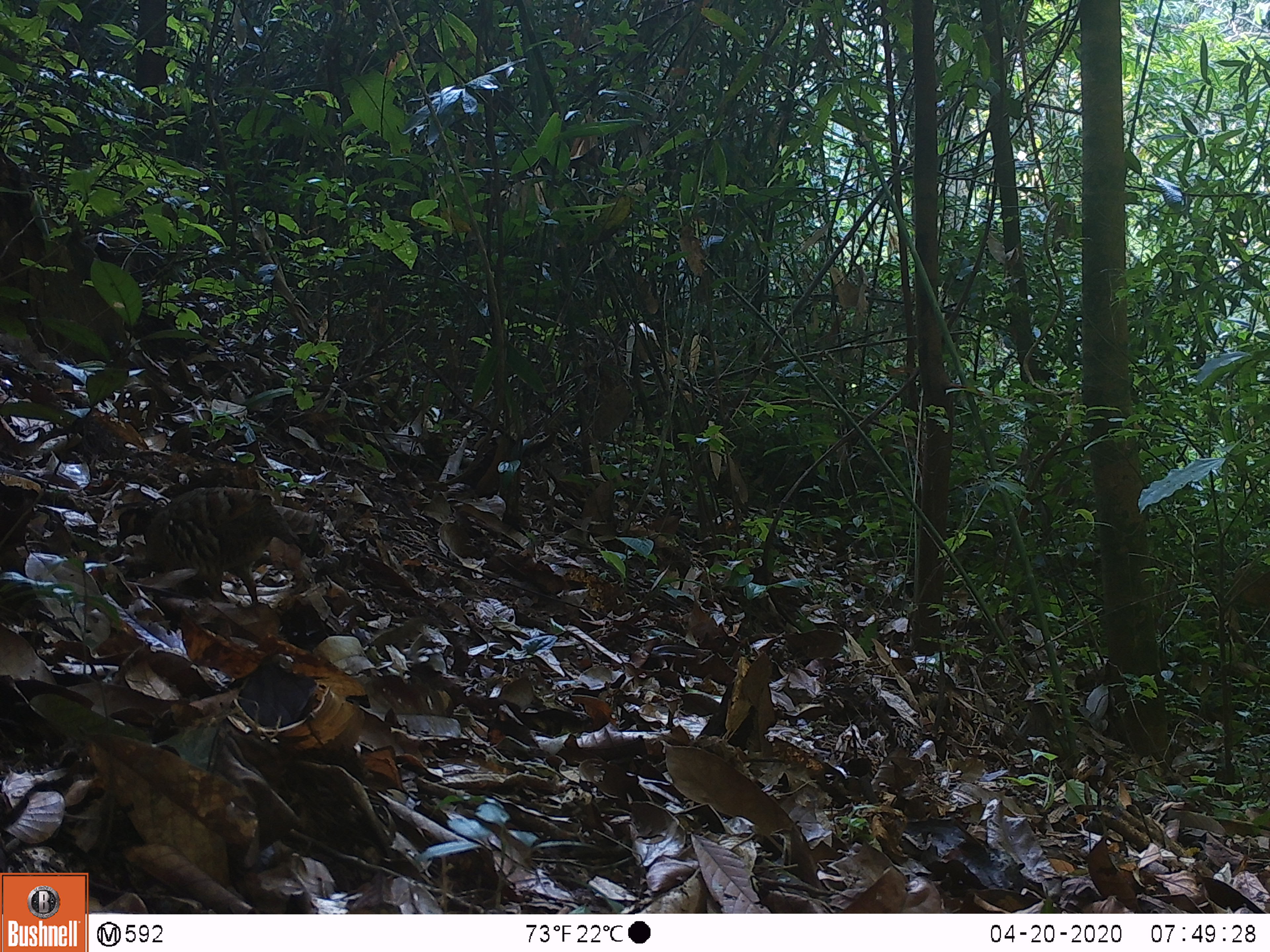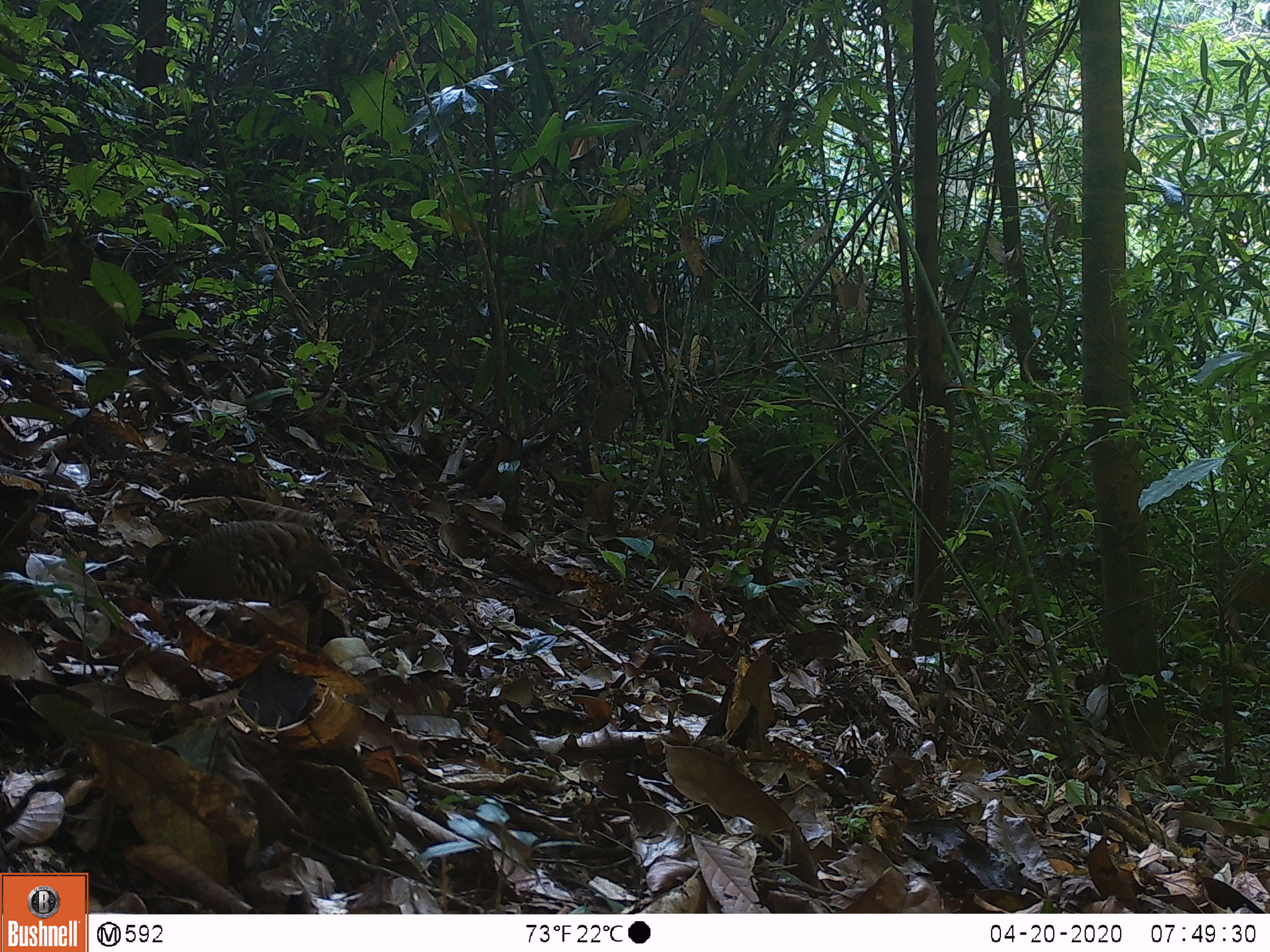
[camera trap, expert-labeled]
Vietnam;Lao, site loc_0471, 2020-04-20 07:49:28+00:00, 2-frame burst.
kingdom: Animalia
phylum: Chordata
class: Aves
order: Galliformes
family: Phasianidae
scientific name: Phasianidae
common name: partridge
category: unidentified partridge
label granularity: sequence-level